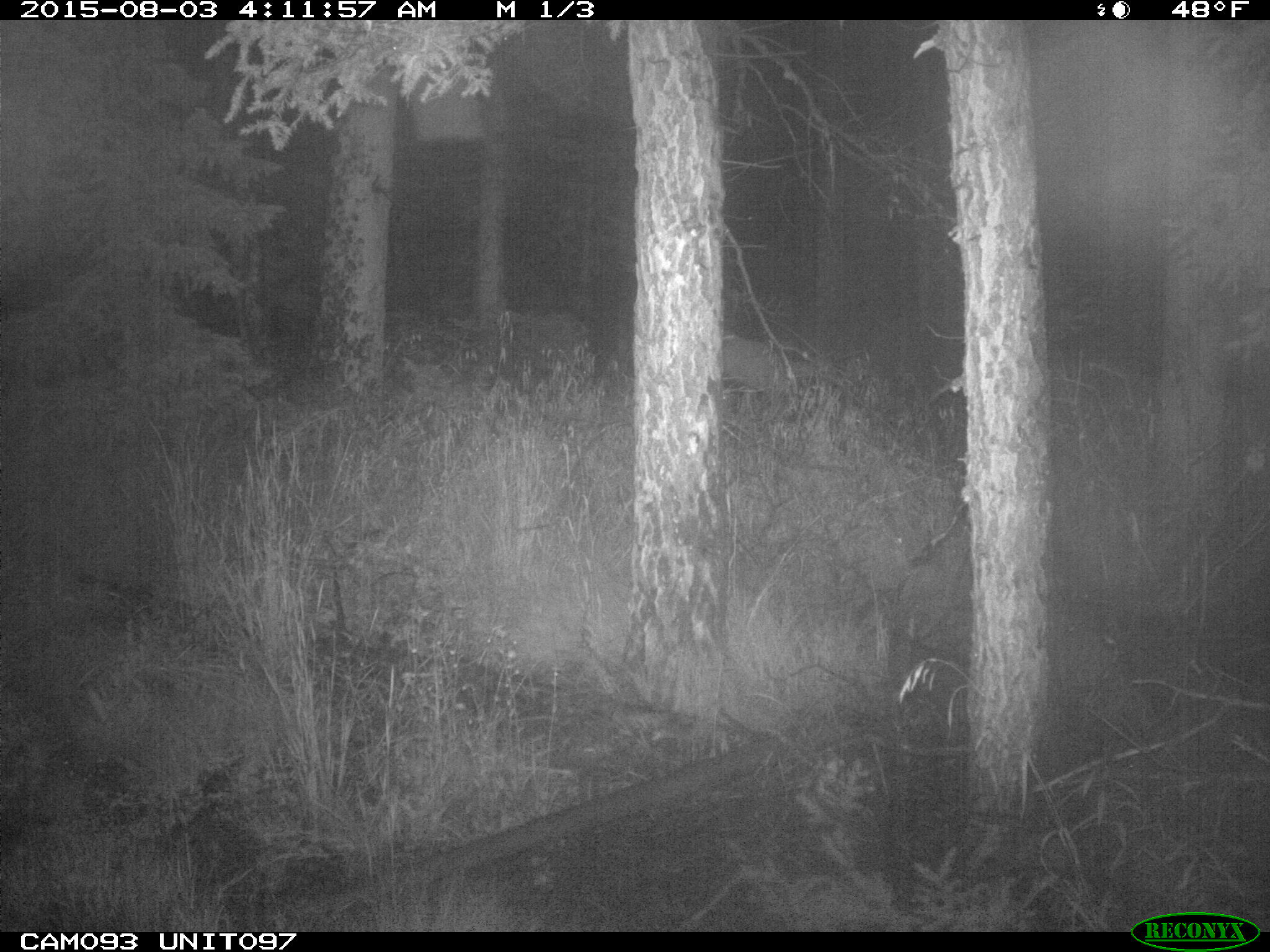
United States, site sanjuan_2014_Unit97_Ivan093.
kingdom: Animalia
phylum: Chordata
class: Mammalia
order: Artiodactyla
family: Cervidae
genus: Odocoileus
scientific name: Odocoileus hemionus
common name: mule deer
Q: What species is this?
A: Odocoileus hemionus (mule deer).